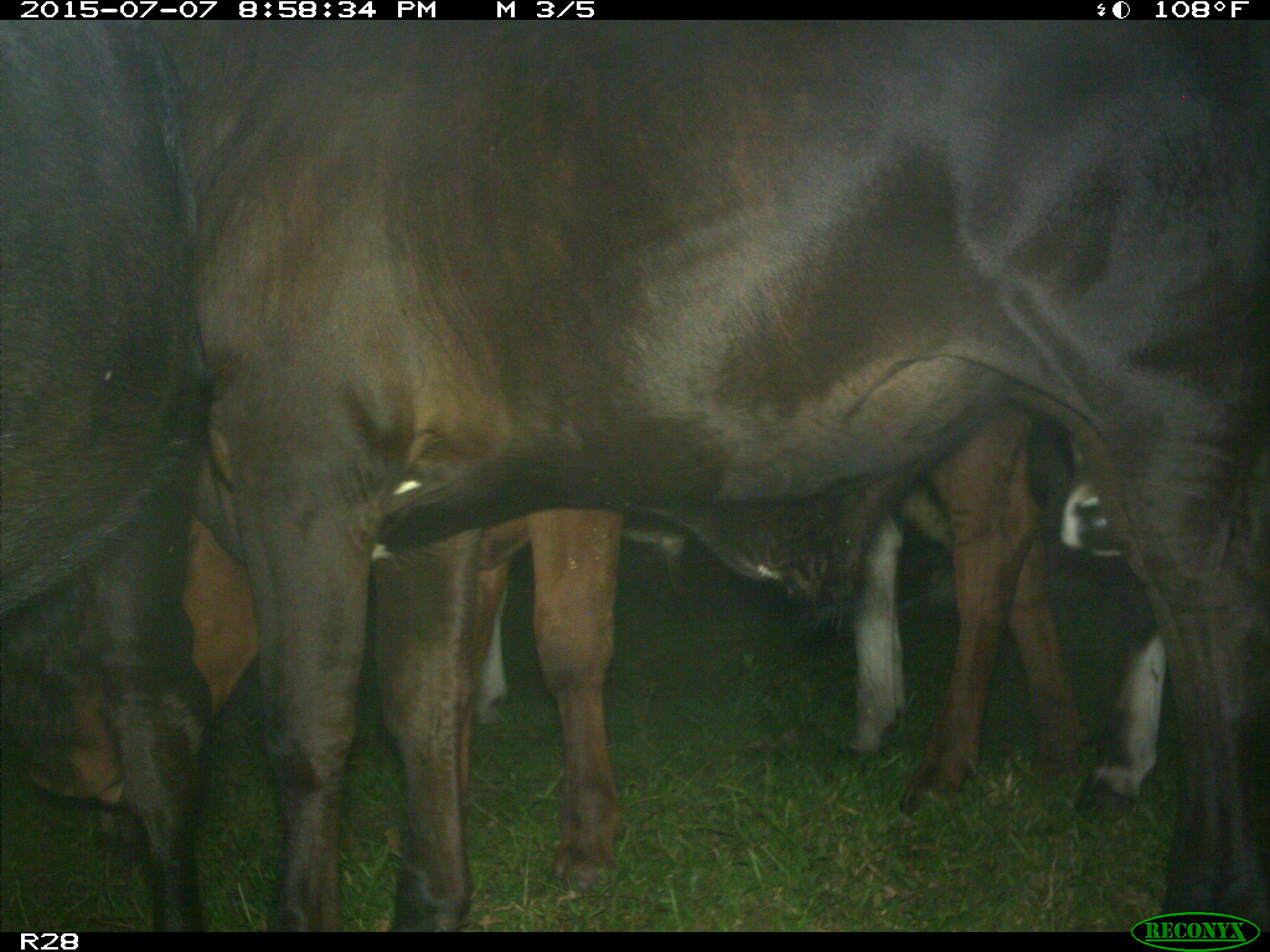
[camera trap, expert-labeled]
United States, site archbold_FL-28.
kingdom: Animalia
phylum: Chordata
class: Mammalia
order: Artiodactyla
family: Bovidae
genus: Bos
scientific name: Bos taurus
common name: domestic cow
Bos taurus (domestic cow).